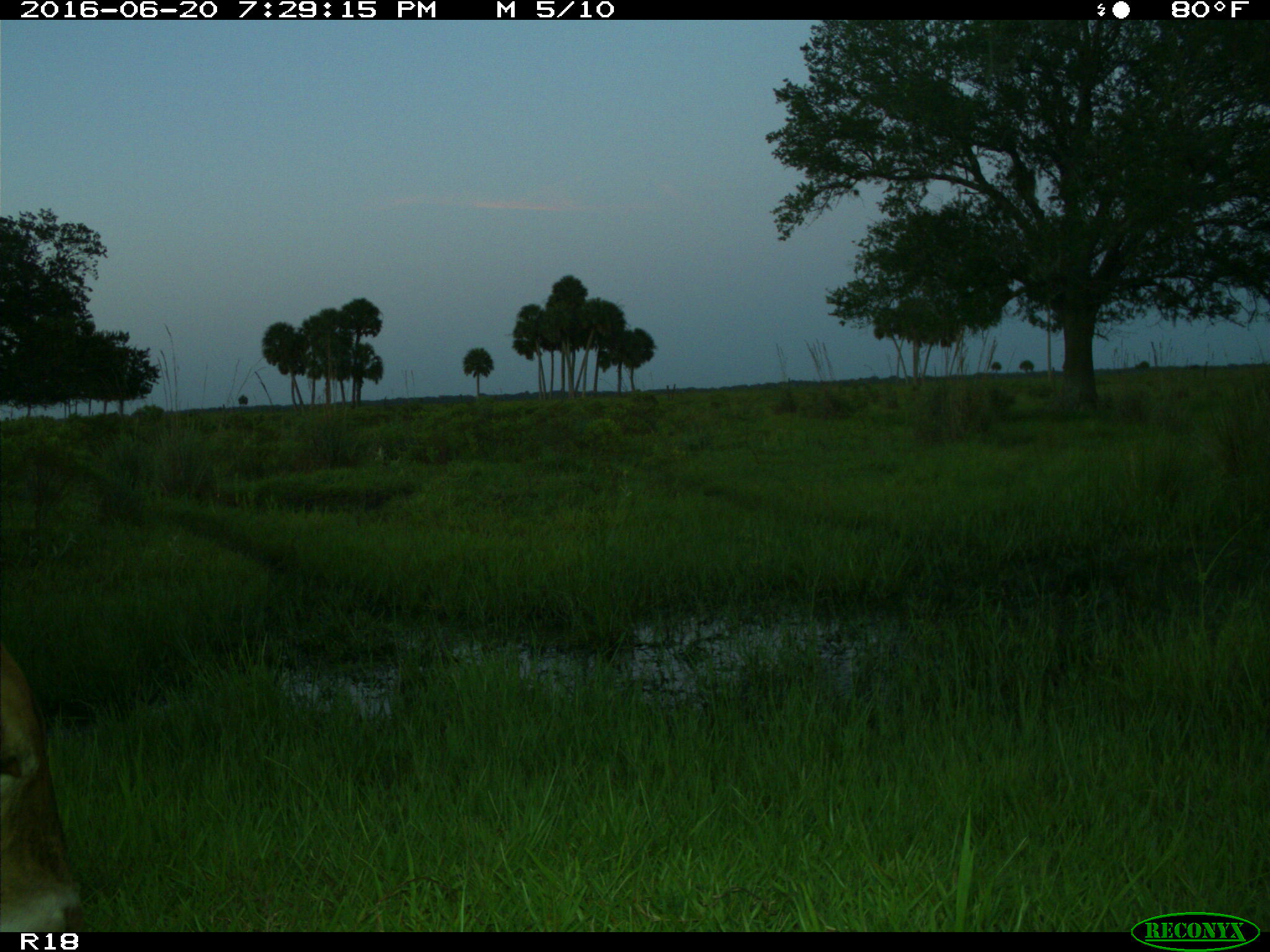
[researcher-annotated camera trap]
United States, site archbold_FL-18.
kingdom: Animalia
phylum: Chordata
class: Mammalia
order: Artiodactyla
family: Bovidae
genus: Bos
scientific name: Bos taurus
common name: domestic cow